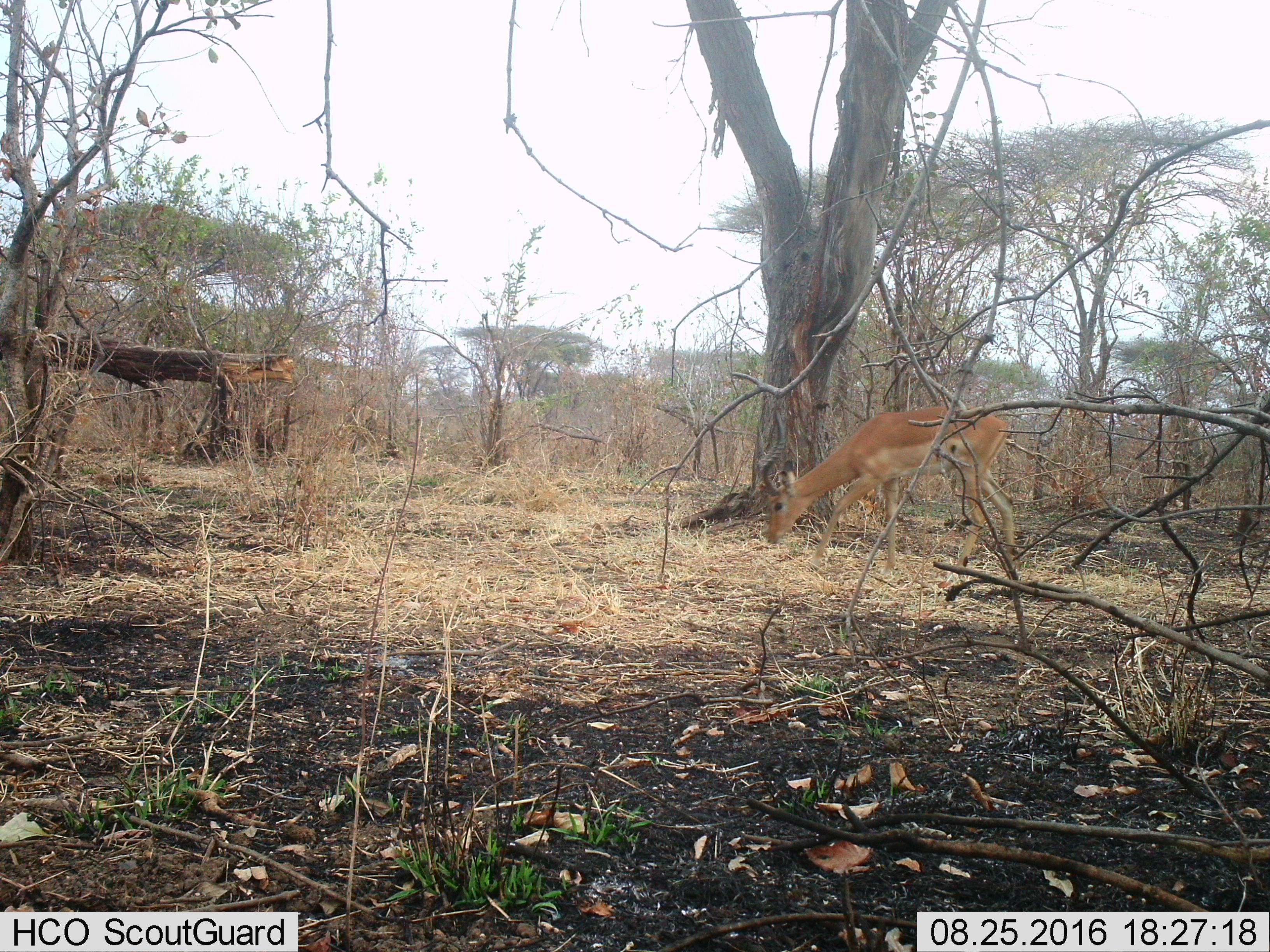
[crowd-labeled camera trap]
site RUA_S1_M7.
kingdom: Animalia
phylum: Chordata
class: Mammalia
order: Artiodactyla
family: Bovidae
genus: Aepyceros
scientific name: Aepyceros melampus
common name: impala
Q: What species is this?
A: Impala (Aepyceros melampus).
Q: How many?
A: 1.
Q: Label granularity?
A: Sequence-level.